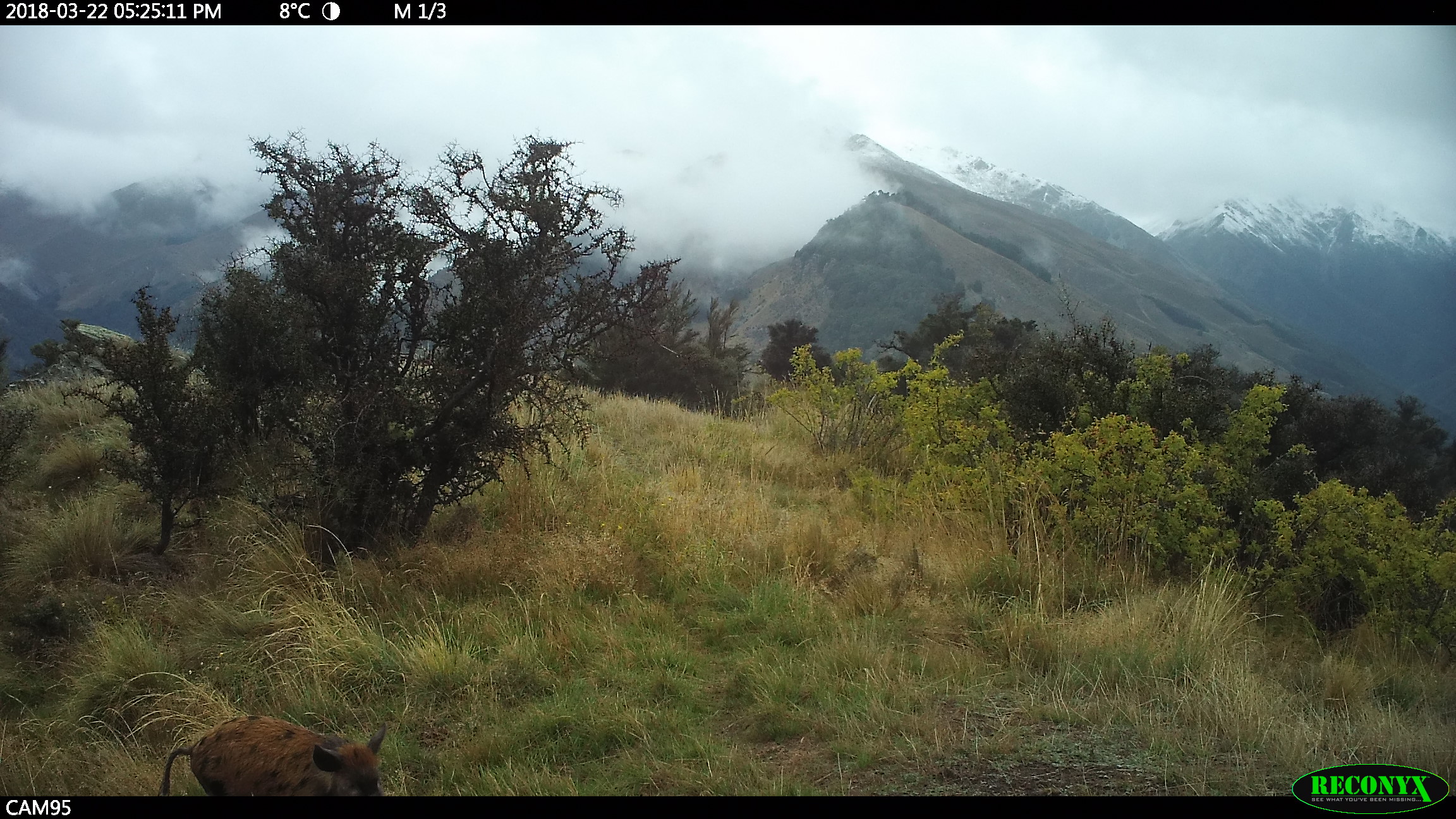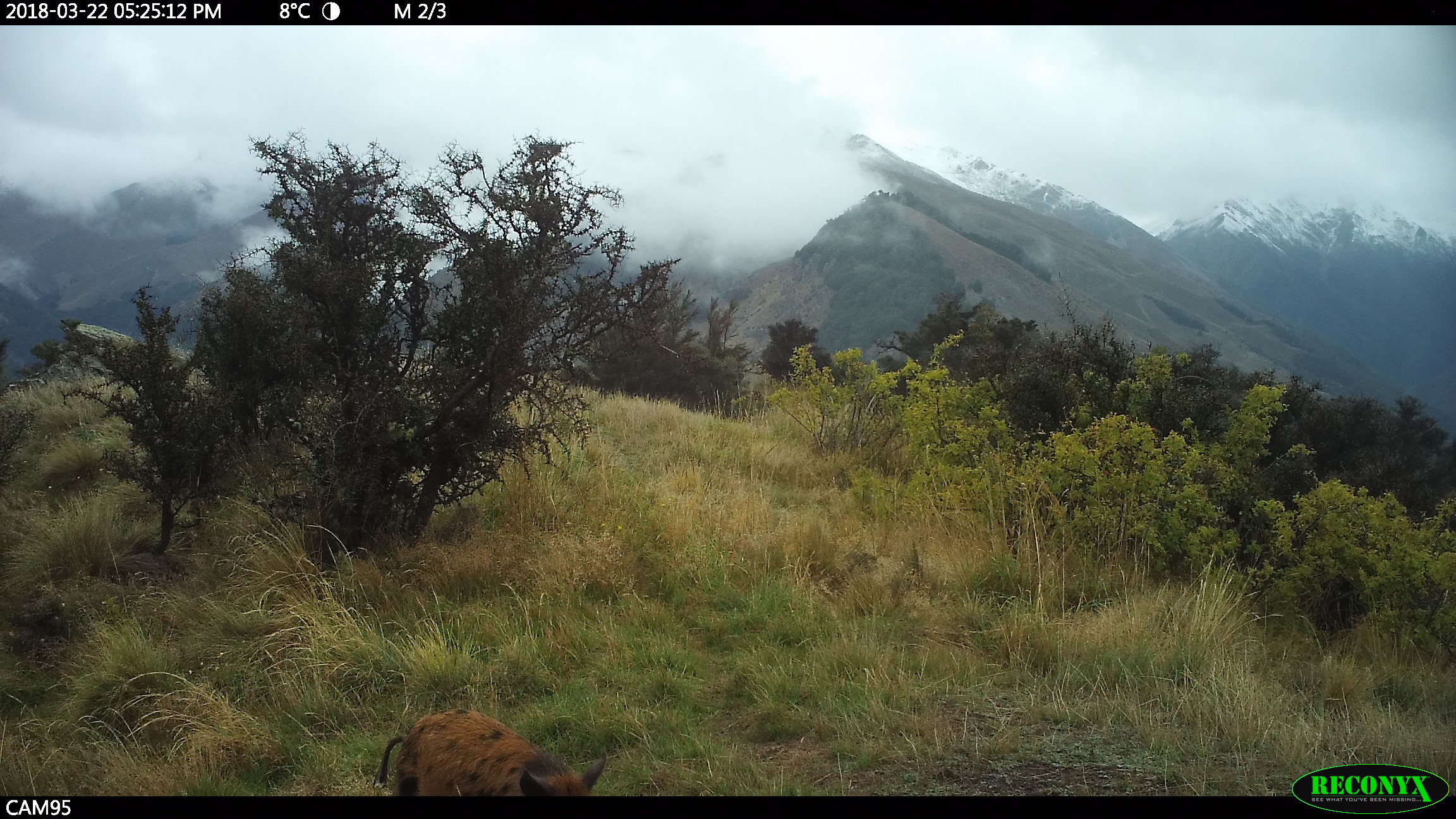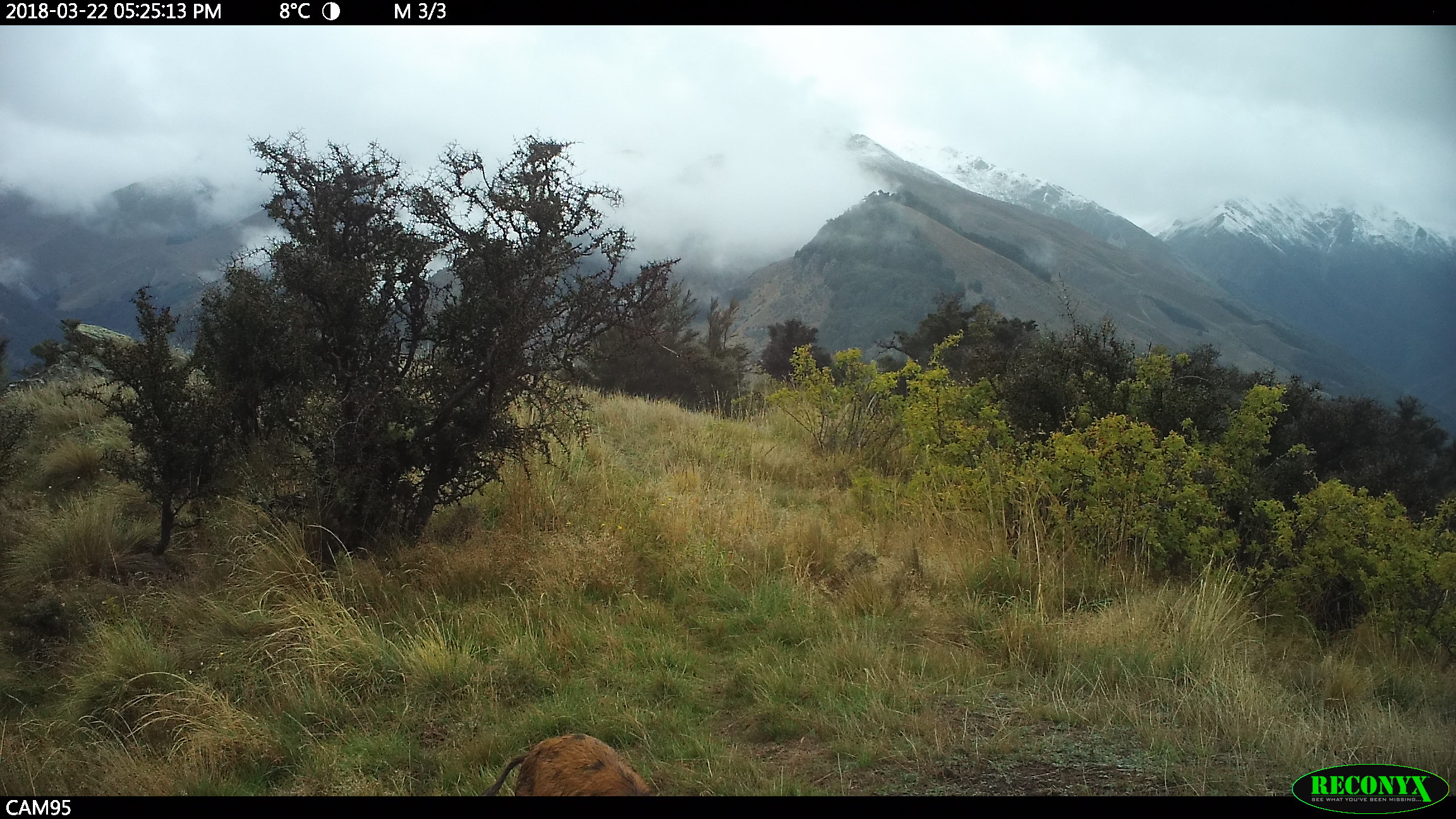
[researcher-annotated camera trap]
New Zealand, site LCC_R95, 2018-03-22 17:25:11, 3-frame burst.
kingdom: Animalia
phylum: Chordata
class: Mammalia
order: Artiodactyla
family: Suidae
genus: Sus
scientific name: Sus scrofa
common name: pig